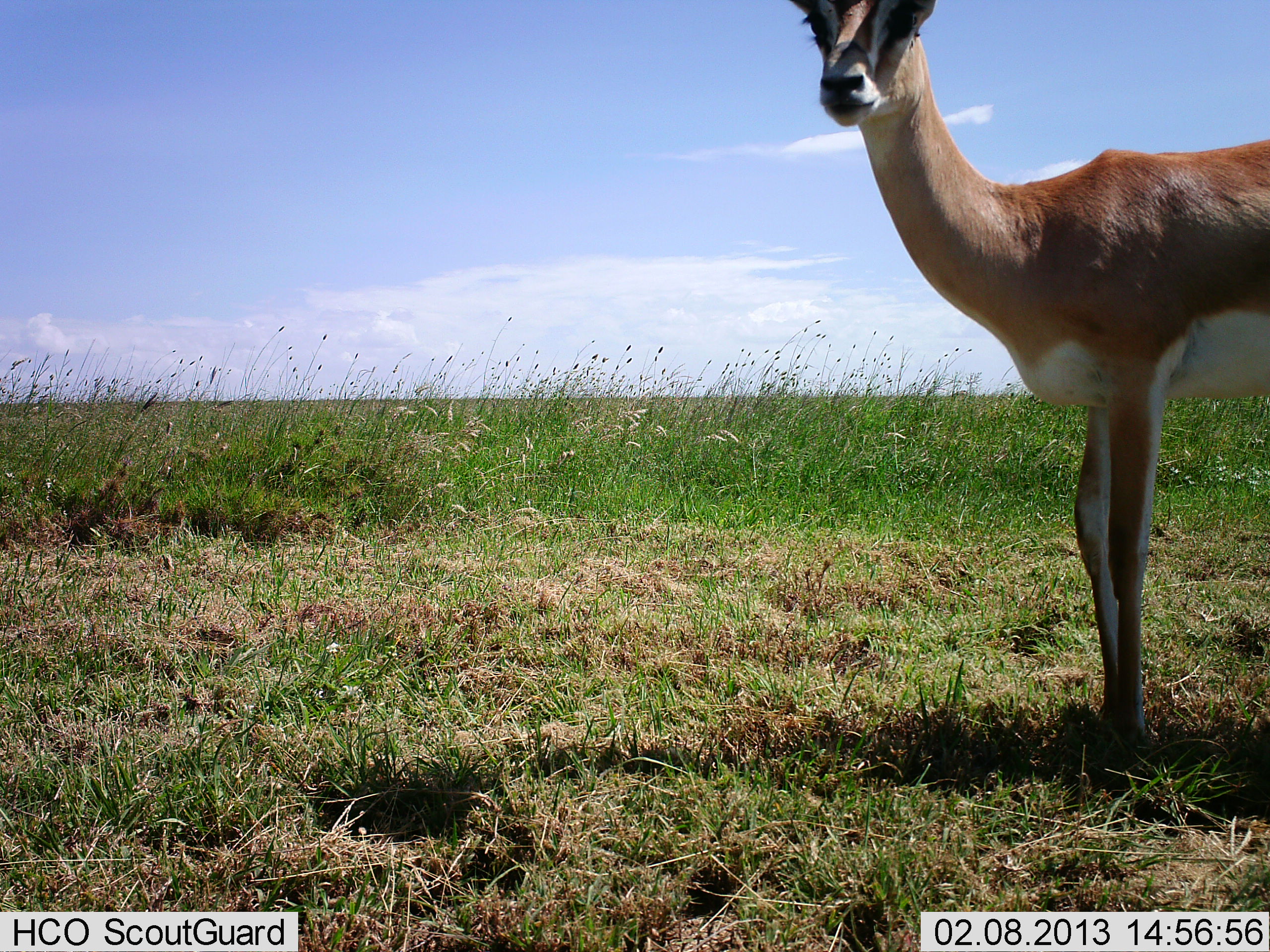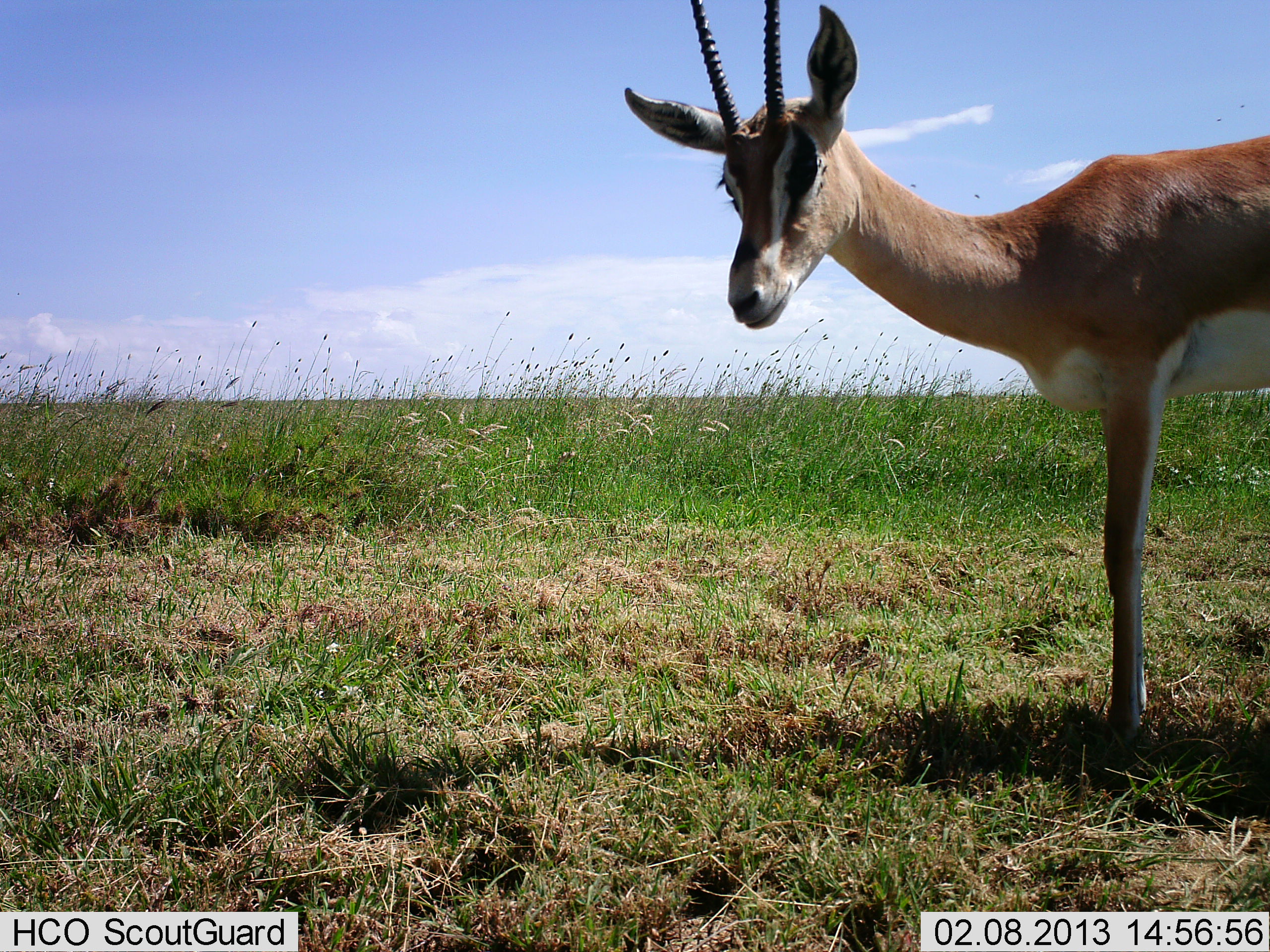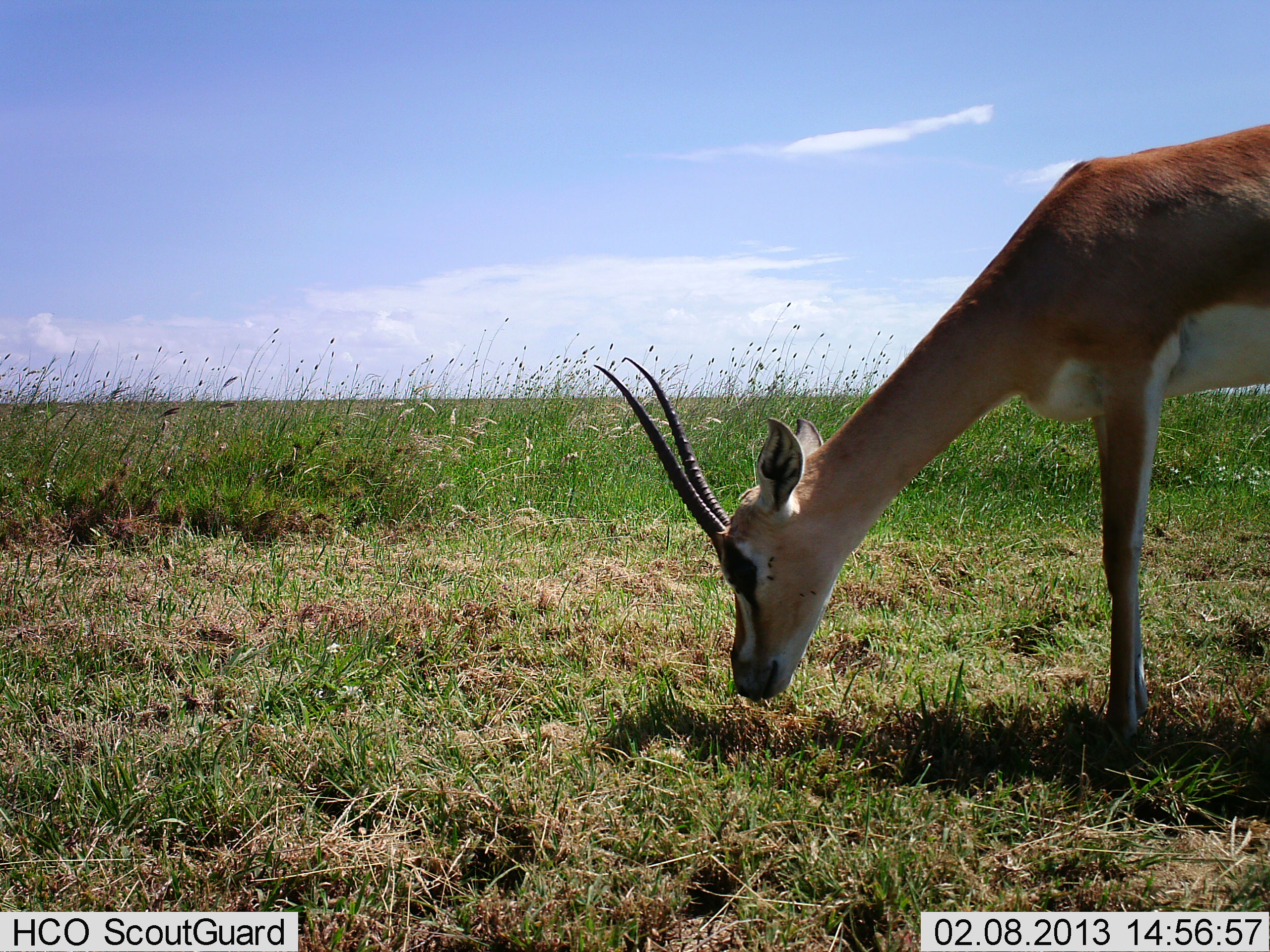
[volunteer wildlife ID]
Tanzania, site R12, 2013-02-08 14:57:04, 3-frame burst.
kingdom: Animalia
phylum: Chordata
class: Mammalia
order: Artiodactyla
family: Bovidae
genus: Nanger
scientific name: Nanger granti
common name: grant's gazelle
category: gazellegrants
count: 1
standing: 50%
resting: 0%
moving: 0%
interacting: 0%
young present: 0%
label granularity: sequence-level